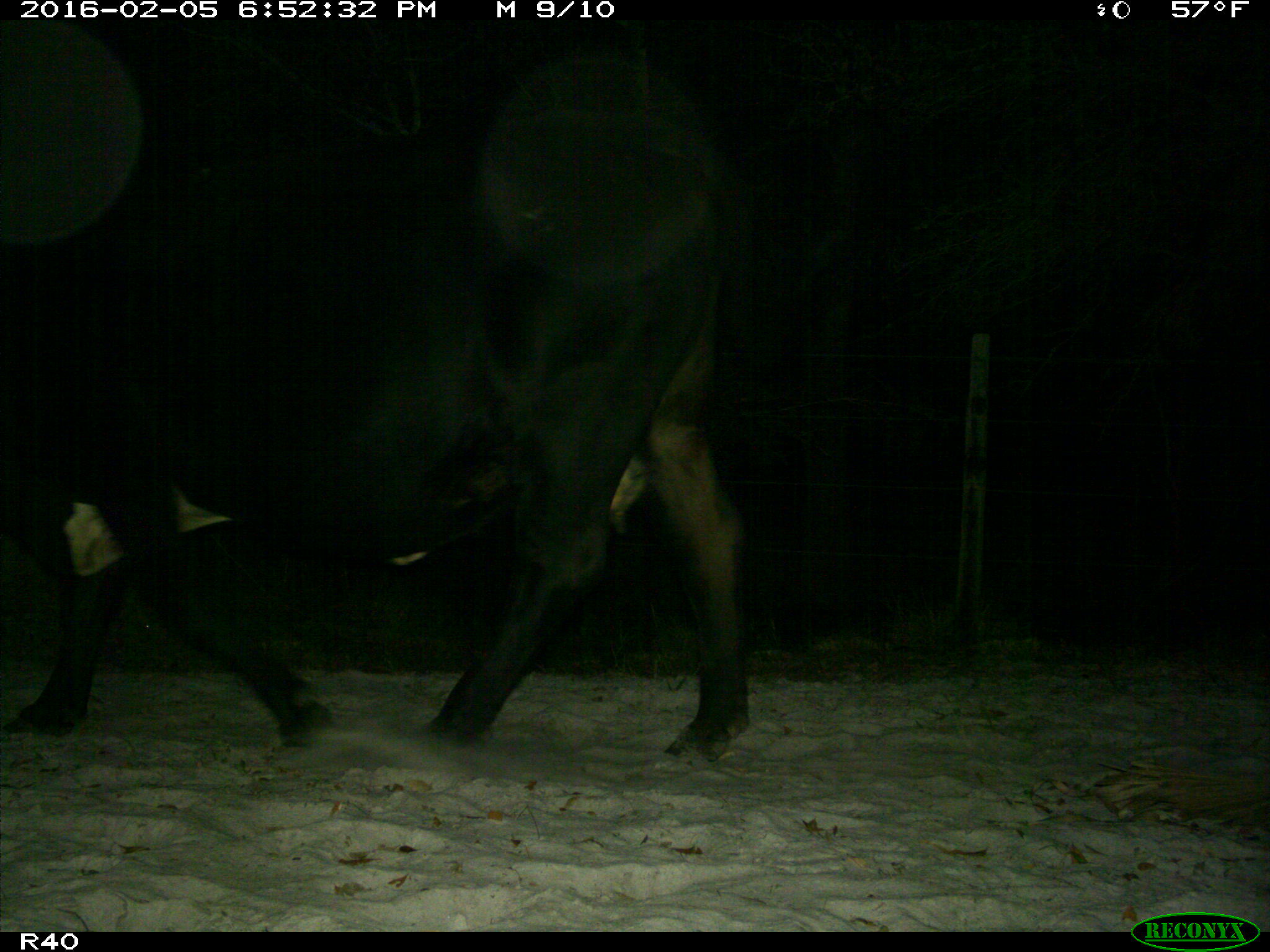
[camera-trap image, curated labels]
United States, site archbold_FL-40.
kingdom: Animalia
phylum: Chordata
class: Mammalia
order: Artiodactyla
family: Bovidae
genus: Bos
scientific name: Bos taurus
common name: domestic cow